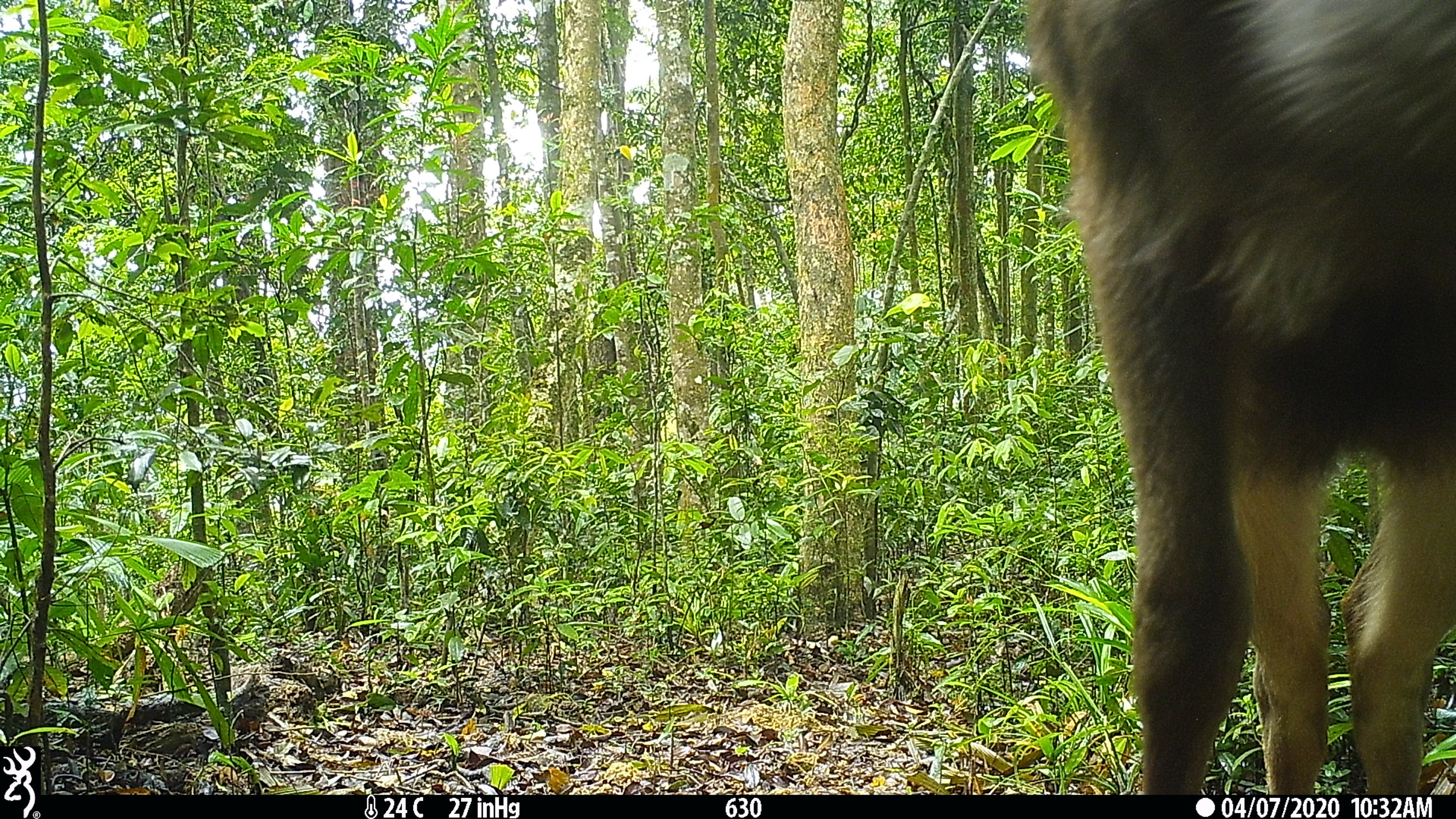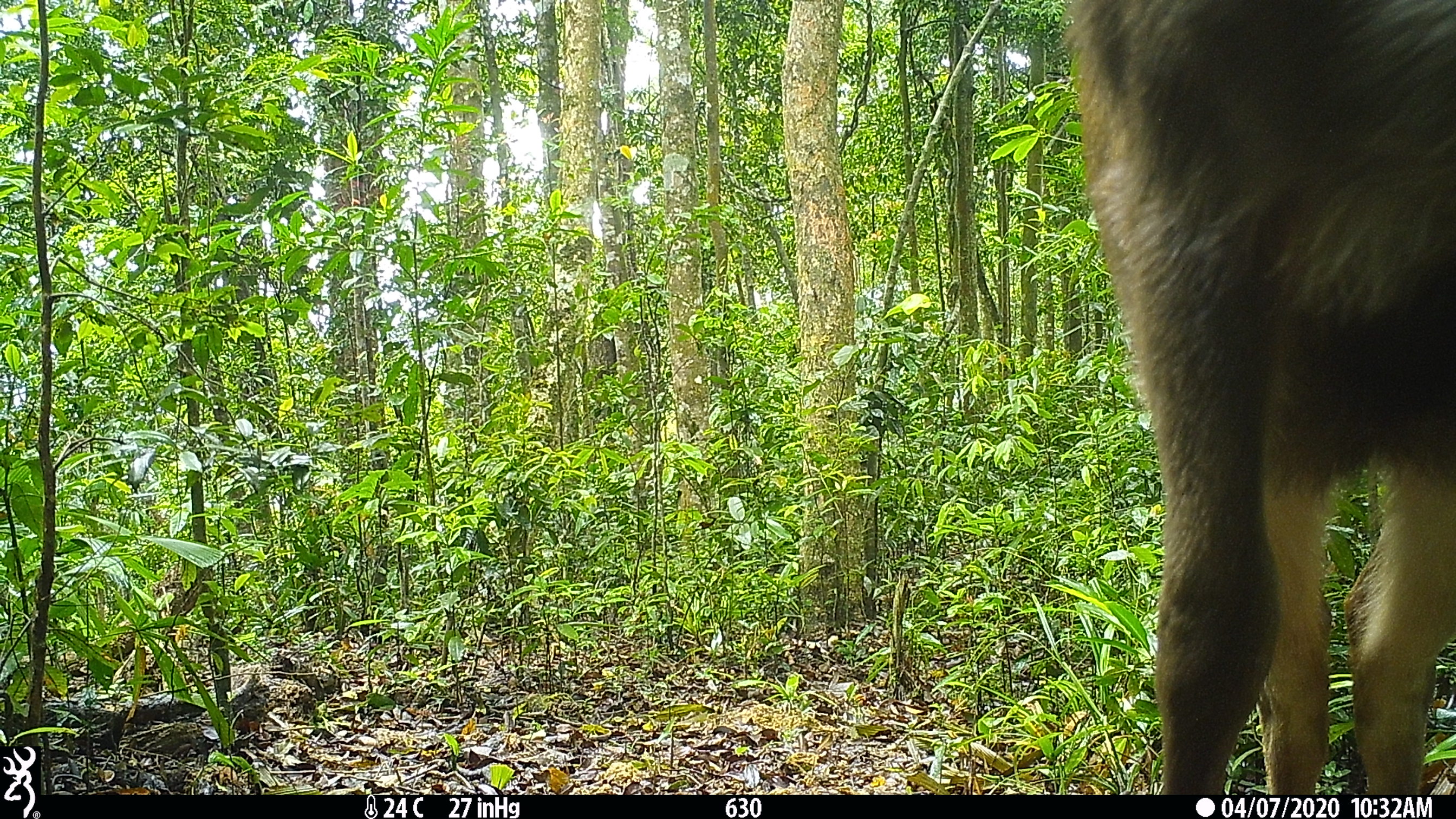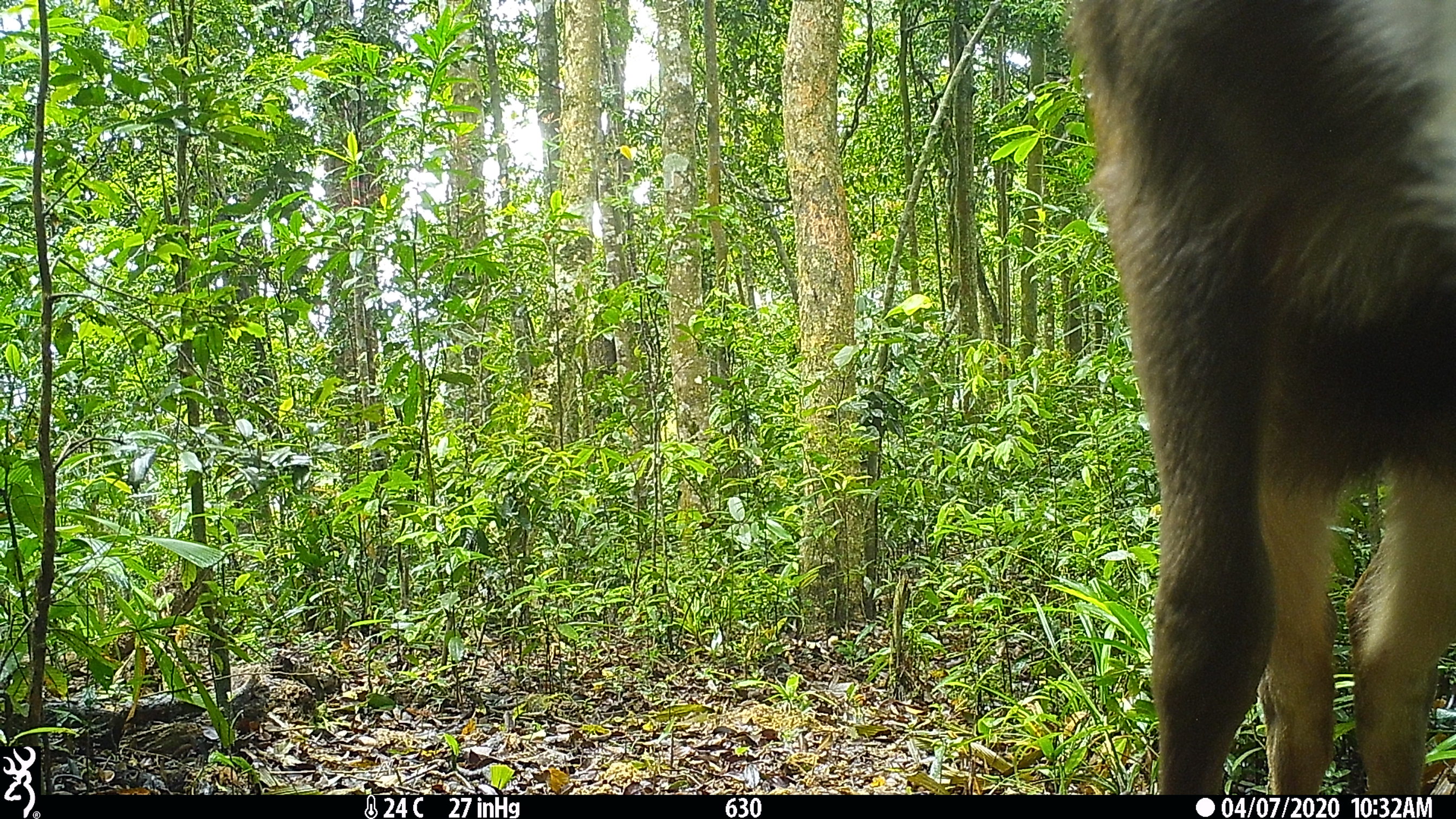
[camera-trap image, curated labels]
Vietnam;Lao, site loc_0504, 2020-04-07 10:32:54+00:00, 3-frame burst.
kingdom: Animalia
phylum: Chordata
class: Mammalia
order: Artiodactyla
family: Cervidae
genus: Rusa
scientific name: Rusa unicolor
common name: sambar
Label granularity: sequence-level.